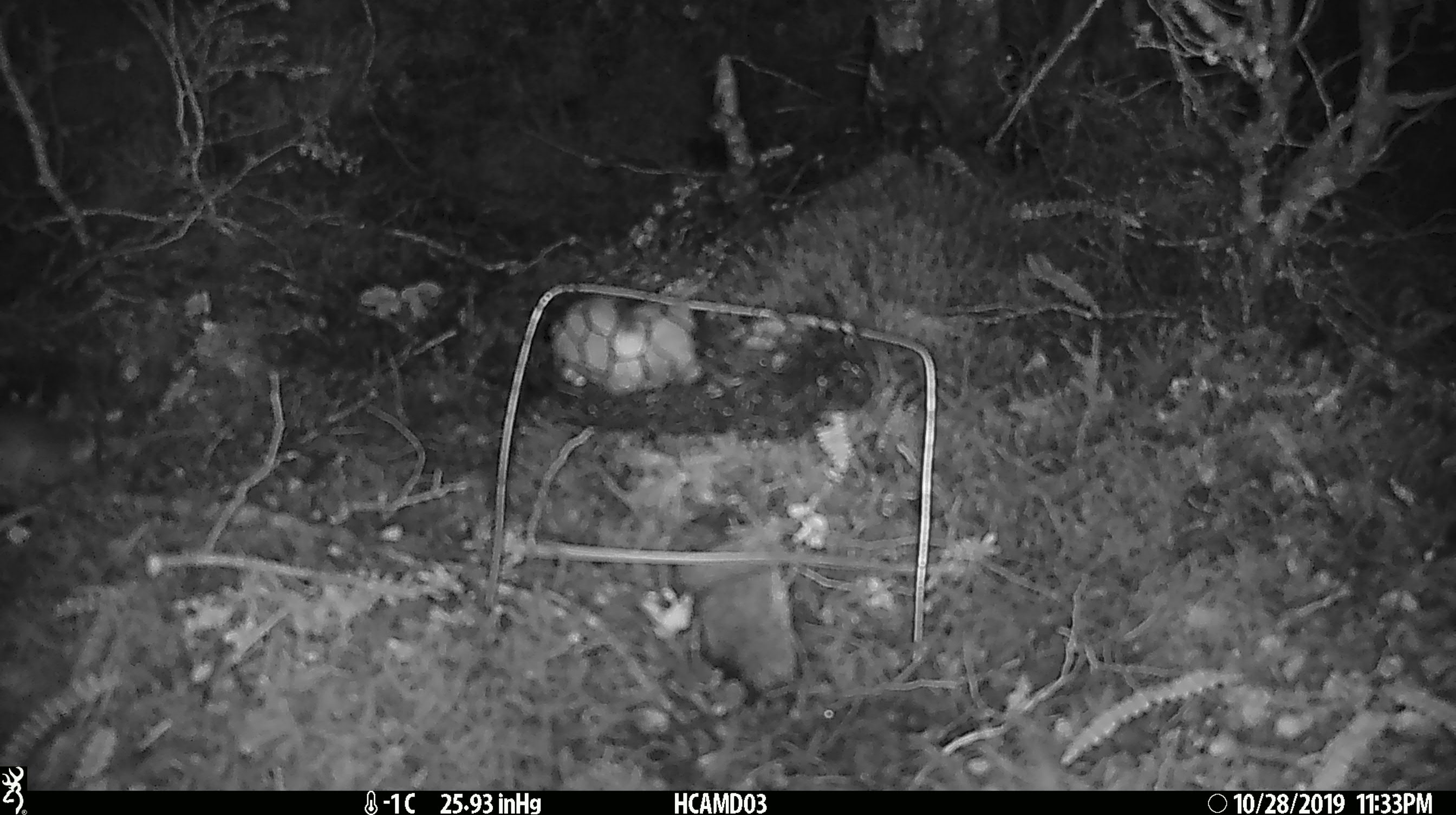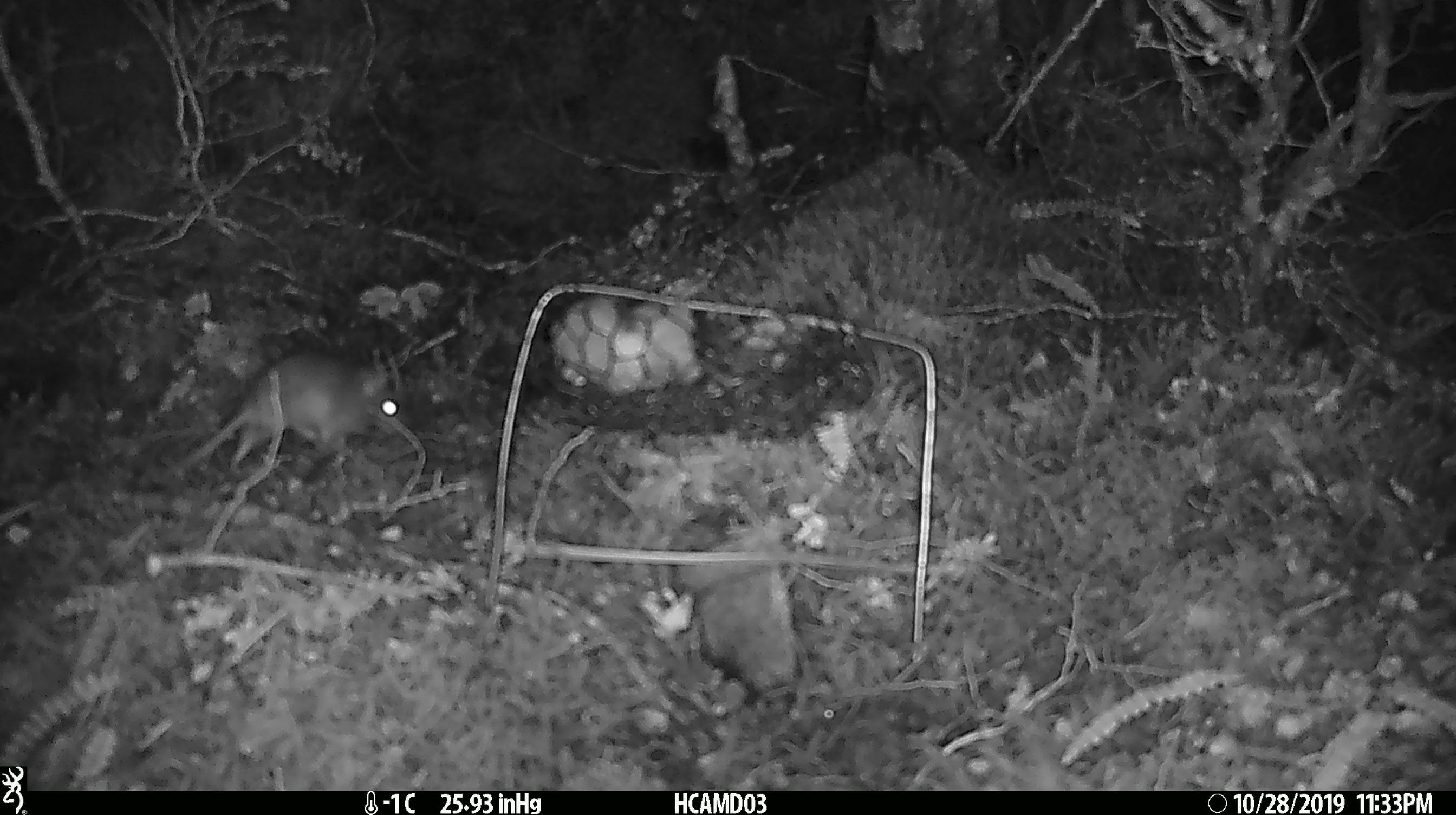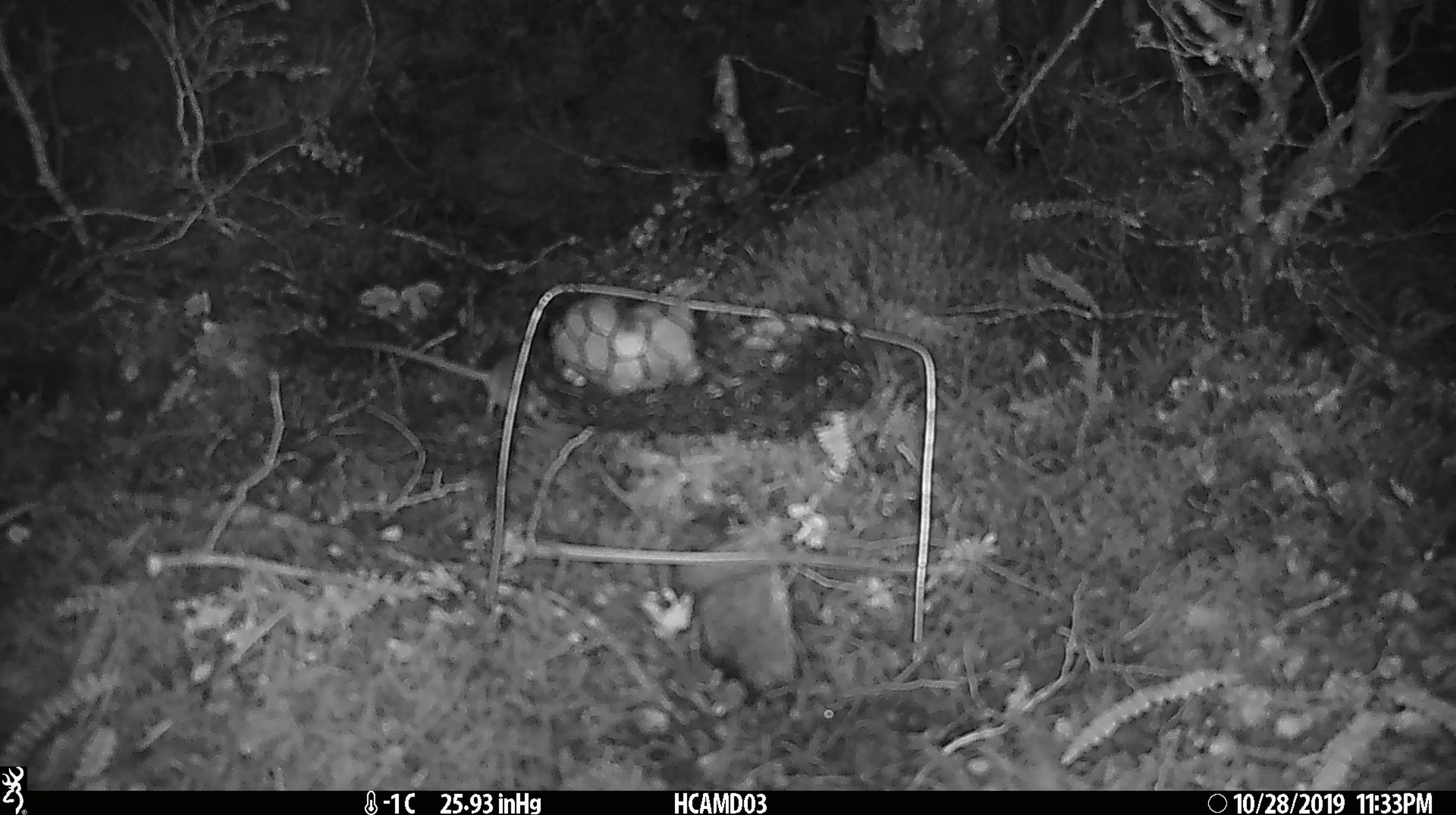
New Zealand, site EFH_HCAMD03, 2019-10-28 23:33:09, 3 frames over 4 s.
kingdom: Animalia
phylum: Chordata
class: Mammalia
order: Rodentia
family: Muridae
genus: Mus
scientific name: Mus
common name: mouse